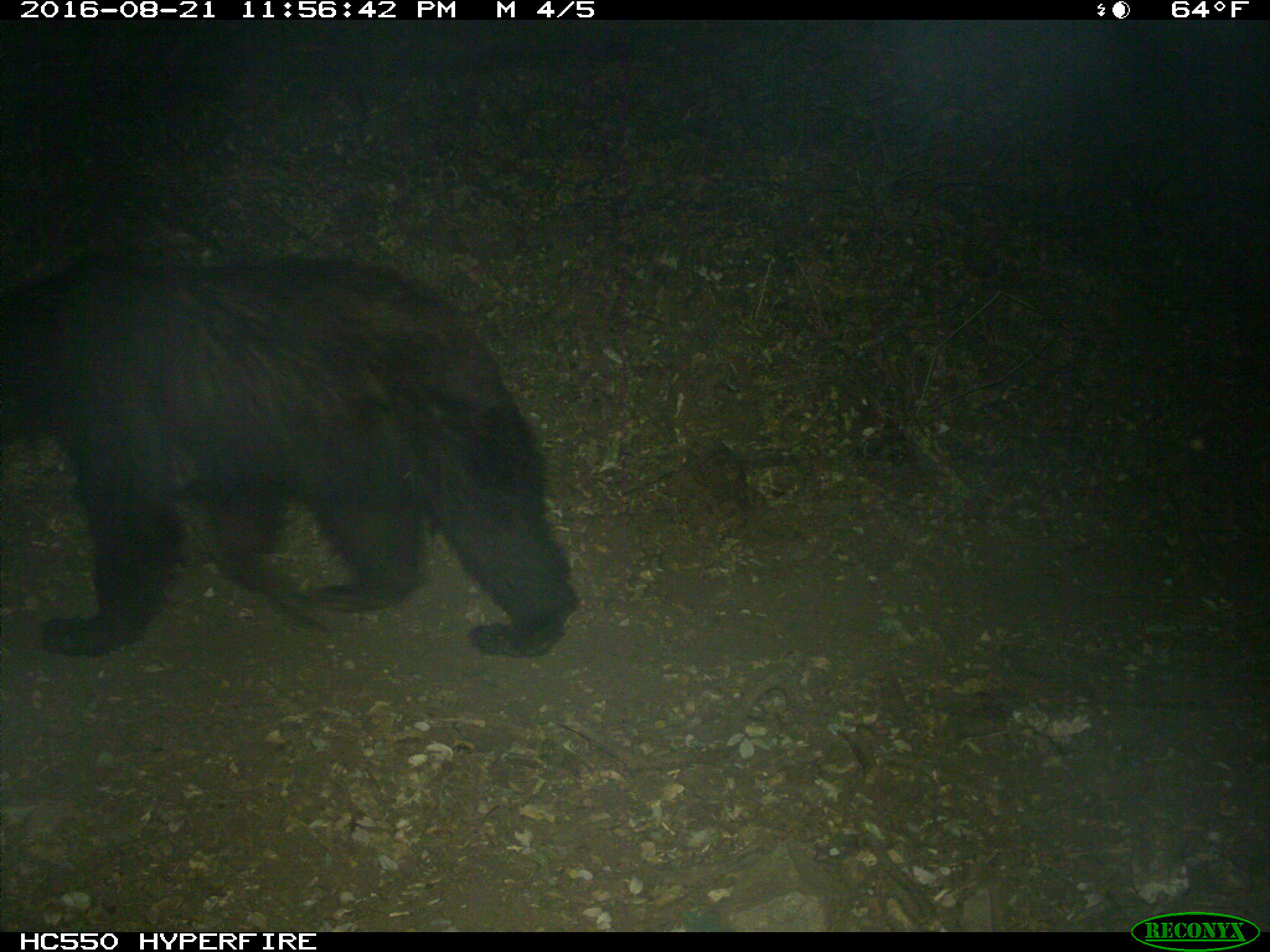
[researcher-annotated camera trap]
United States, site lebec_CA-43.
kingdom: Animalia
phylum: Chordata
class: Mammalia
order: Carnivora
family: Ursidae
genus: Ursus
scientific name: Ursus americanus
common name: american black bear